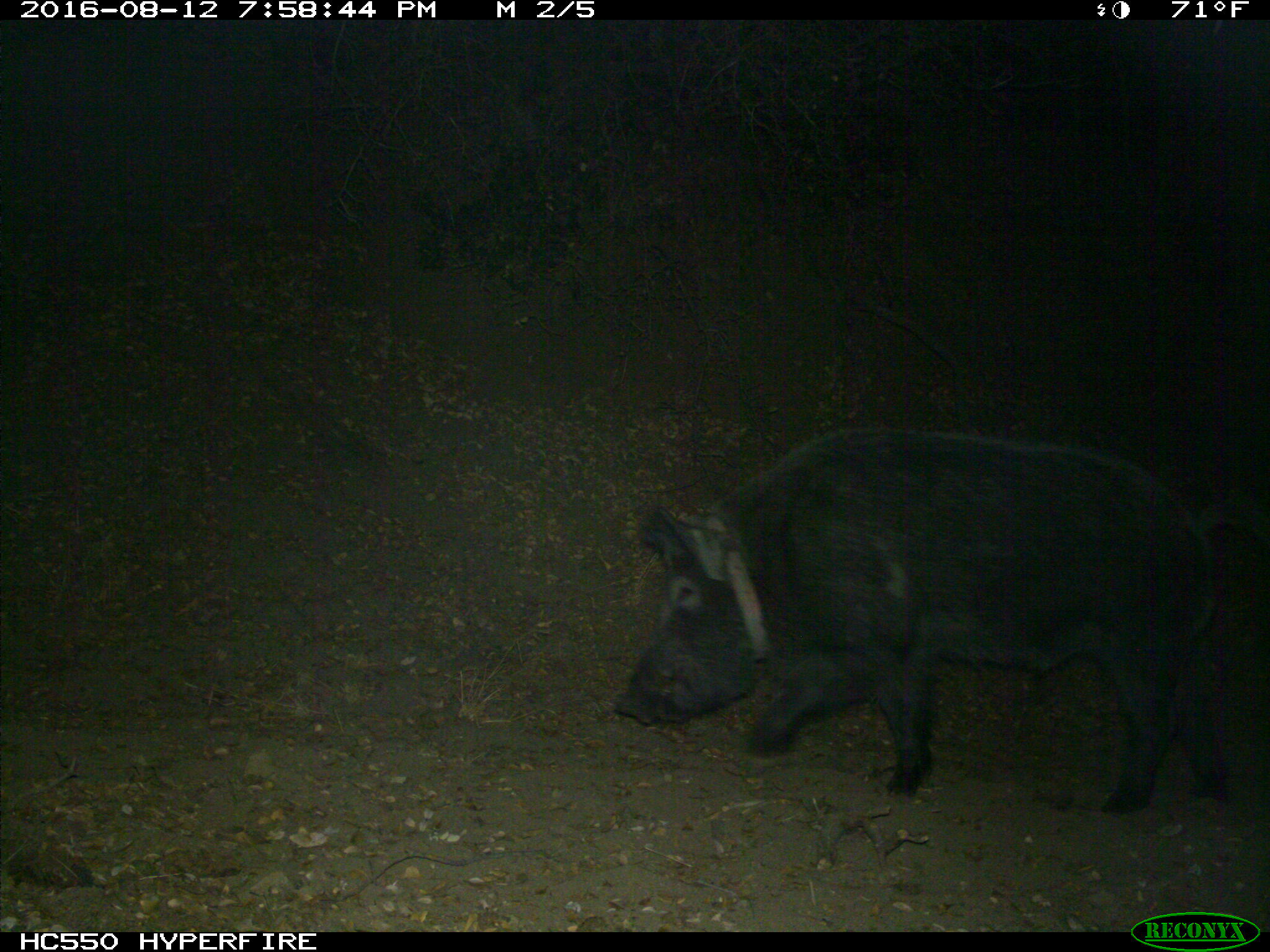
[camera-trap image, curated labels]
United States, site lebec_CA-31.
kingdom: Animalia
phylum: Chordata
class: Mammalia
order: Artiodactyla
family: Suidae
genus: Sus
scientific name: Sus scrofa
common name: wild boar